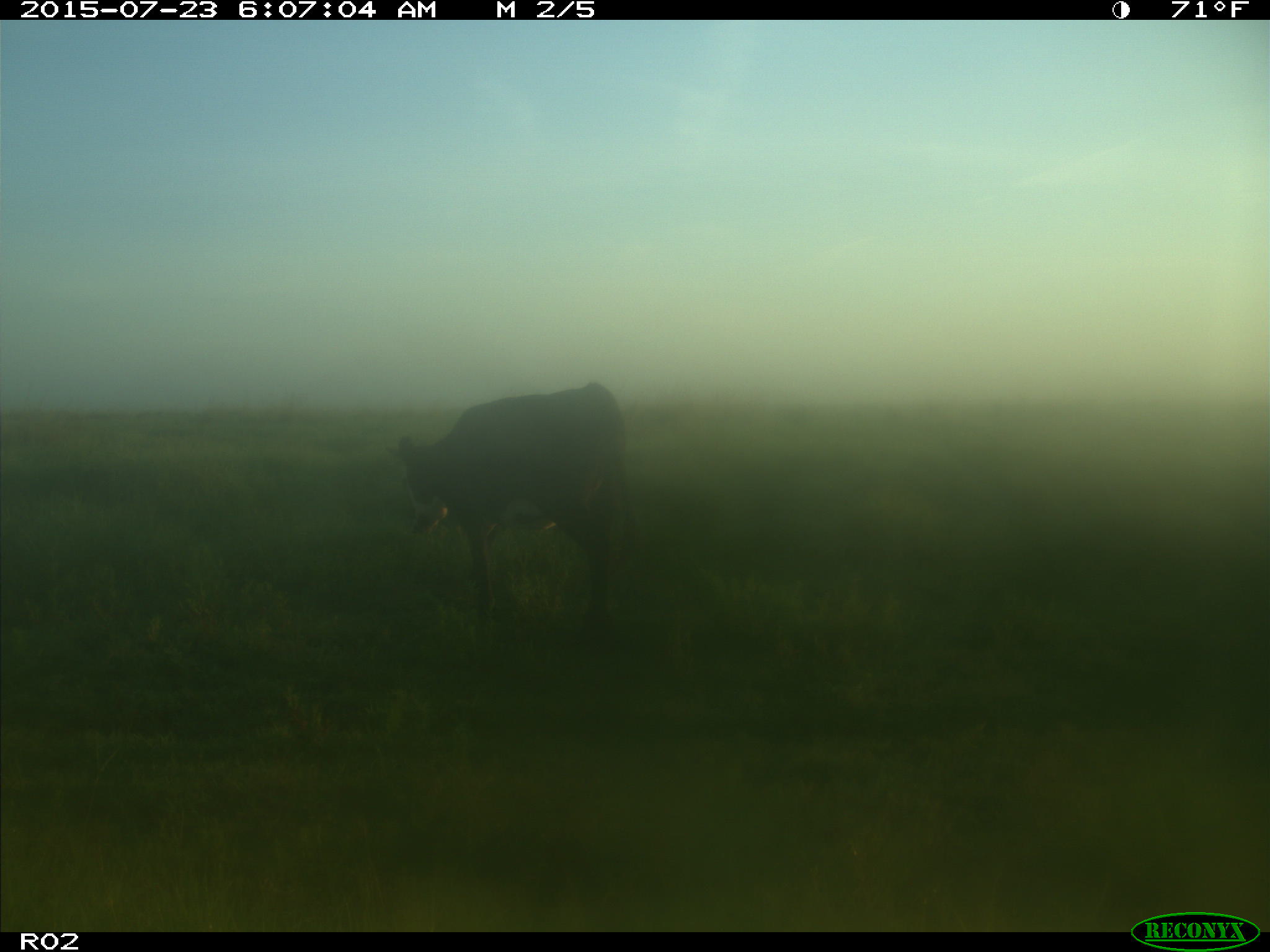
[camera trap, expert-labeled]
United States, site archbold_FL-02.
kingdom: Animalia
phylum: Chordata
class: Mammalia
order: Artiodactyla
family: Bovidae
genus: Bos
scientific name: Bos taurus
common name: domestic cow